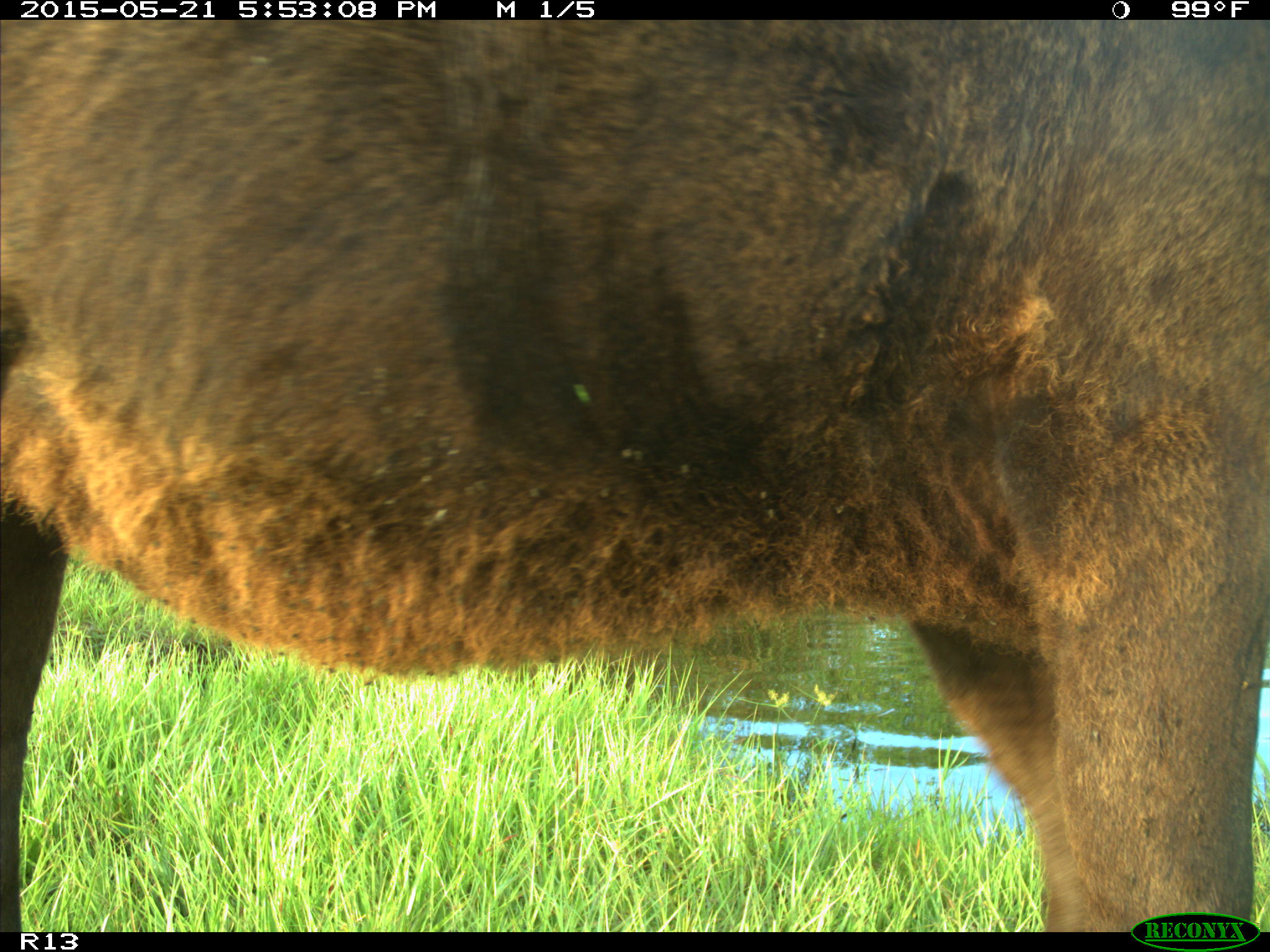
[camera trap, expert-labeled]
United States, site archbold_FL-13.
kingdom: Animalia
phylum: Chordata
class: Mammalia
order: Artiodactyla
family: Bovidae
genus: Bos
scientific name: Bos taurus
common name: domestic cow